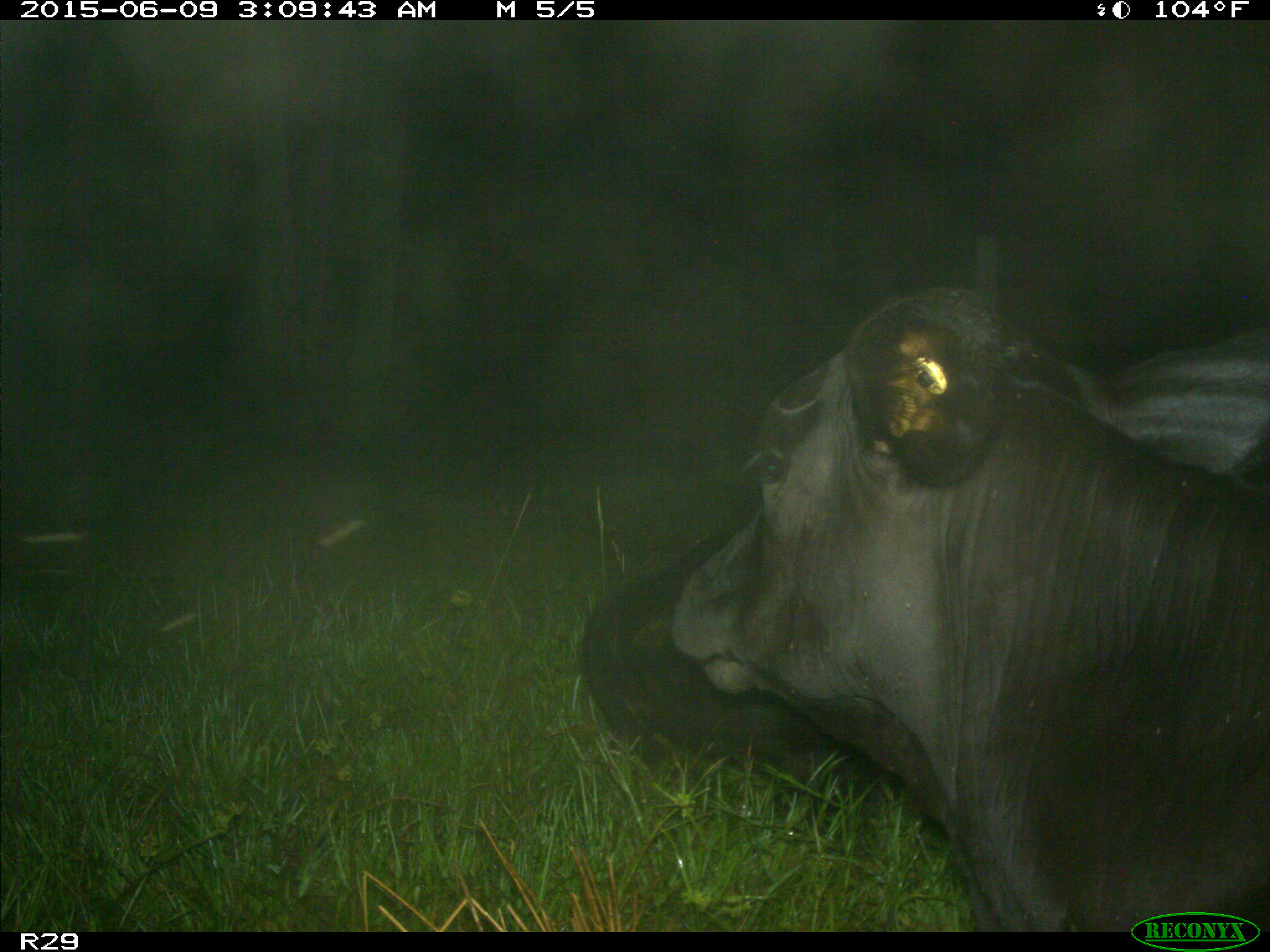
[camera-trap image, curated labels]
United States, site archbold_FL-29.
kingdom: Animalia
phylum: Chordata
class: Mammalia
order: Artiodactyla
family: Bovidae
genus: Bos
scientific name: Bos taurus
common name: domestic cow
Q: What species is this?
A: Bos taurus (domestic cow).